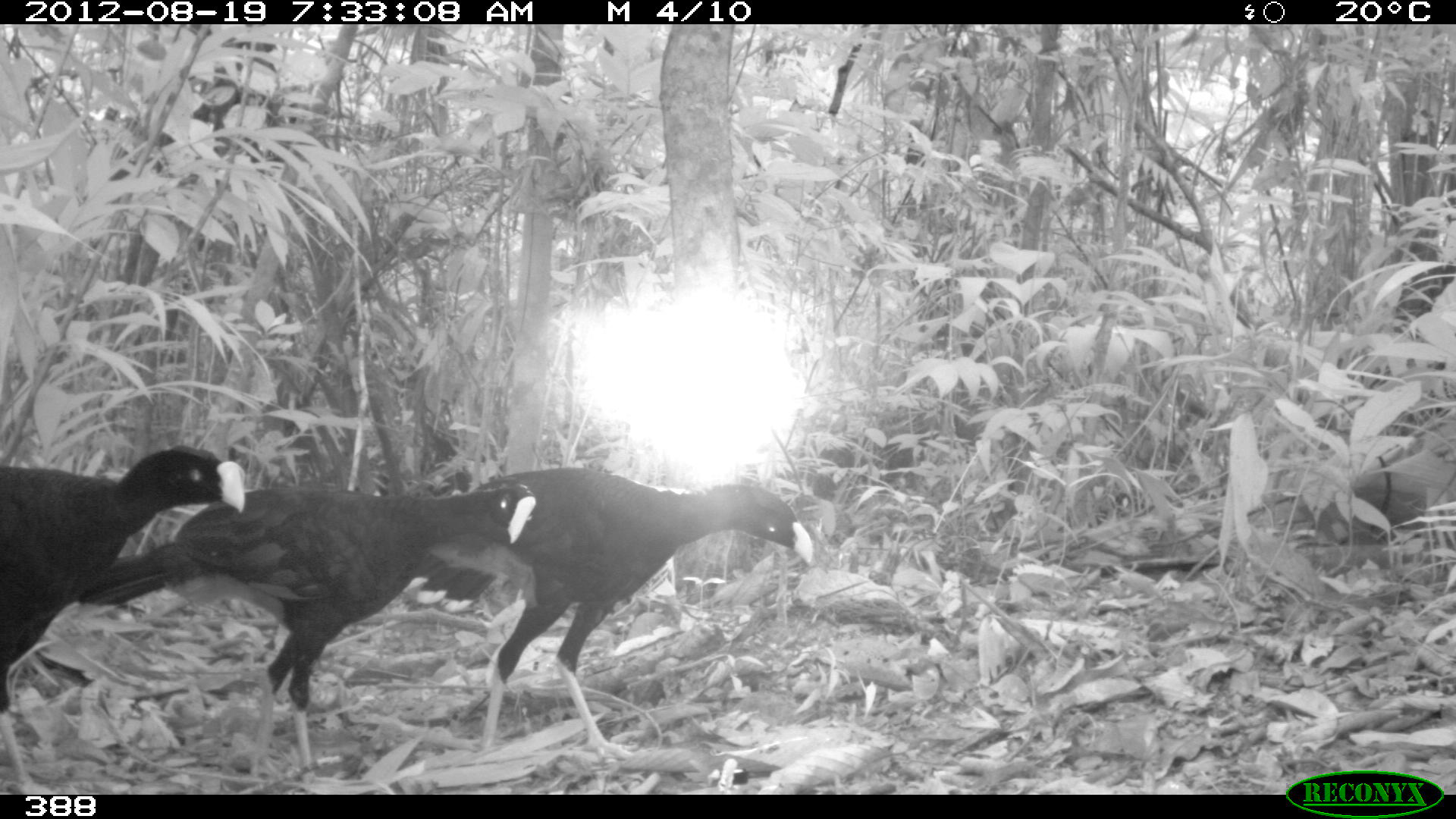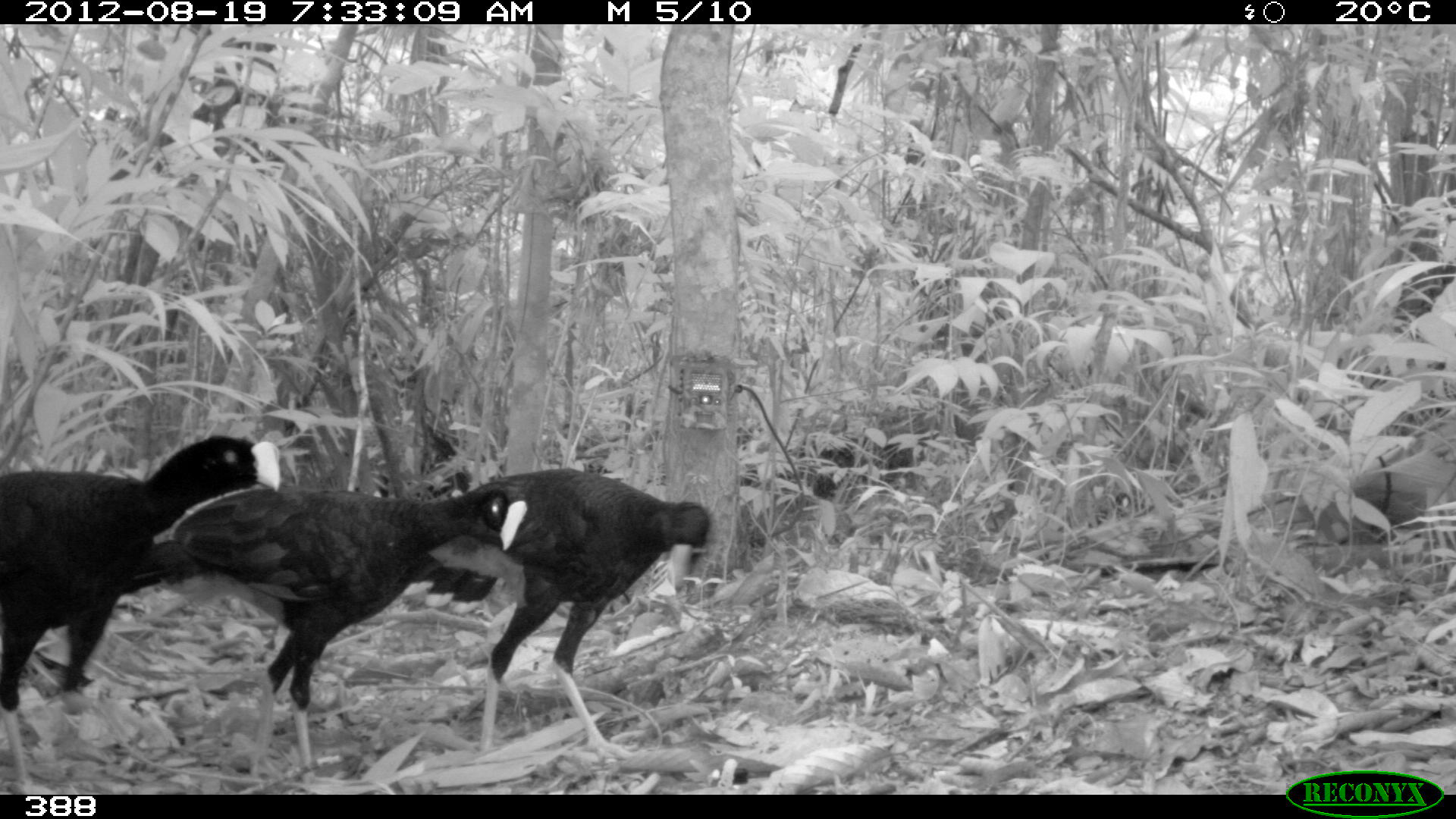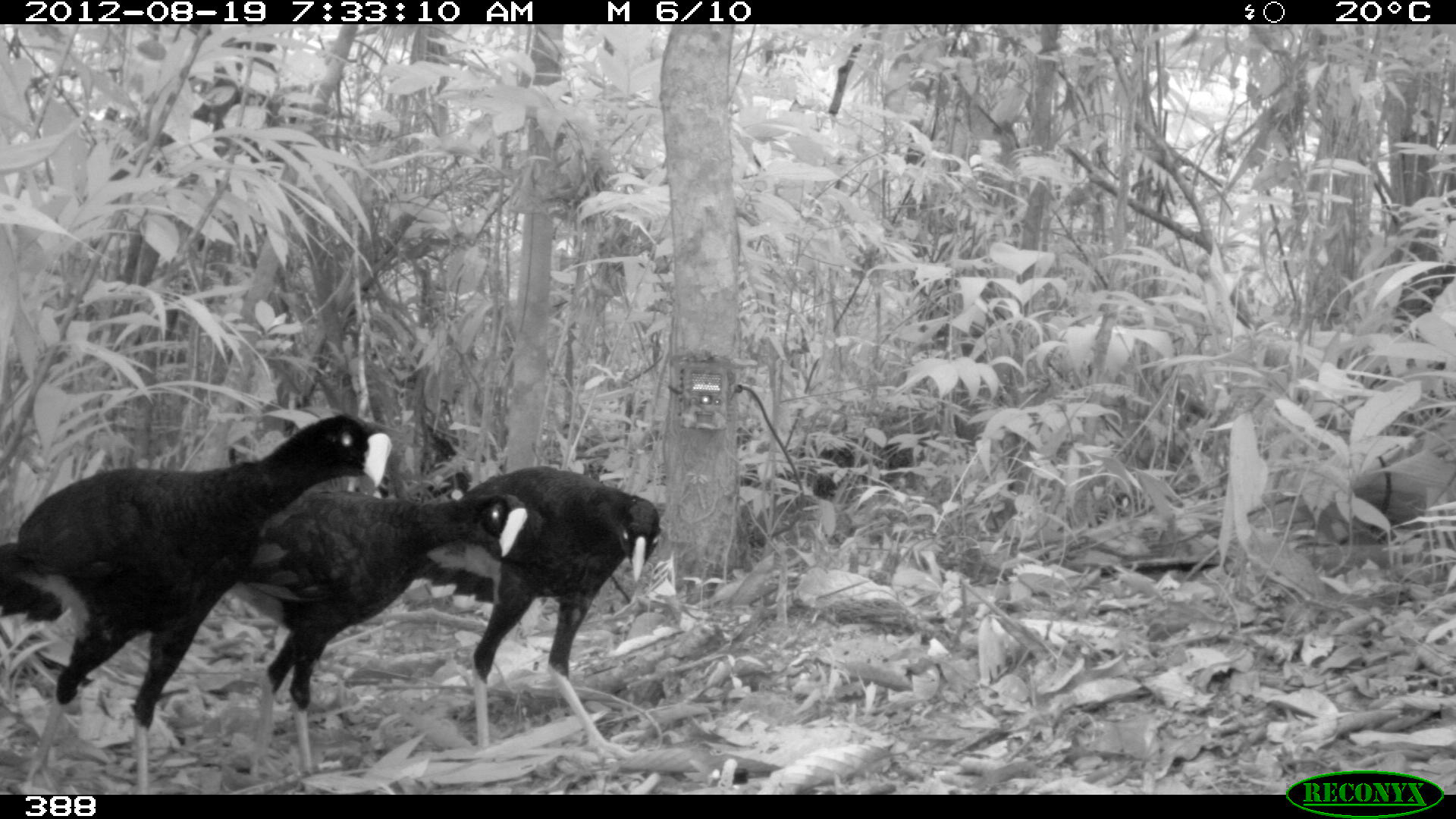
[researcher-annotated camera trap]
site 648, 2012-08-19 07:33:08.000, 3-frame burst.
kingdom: Animalia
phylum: Chordata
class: Aves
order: Galliformes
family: Cracidae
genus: Mitu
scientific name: Mitu tuberosum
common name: razor-billed curassow